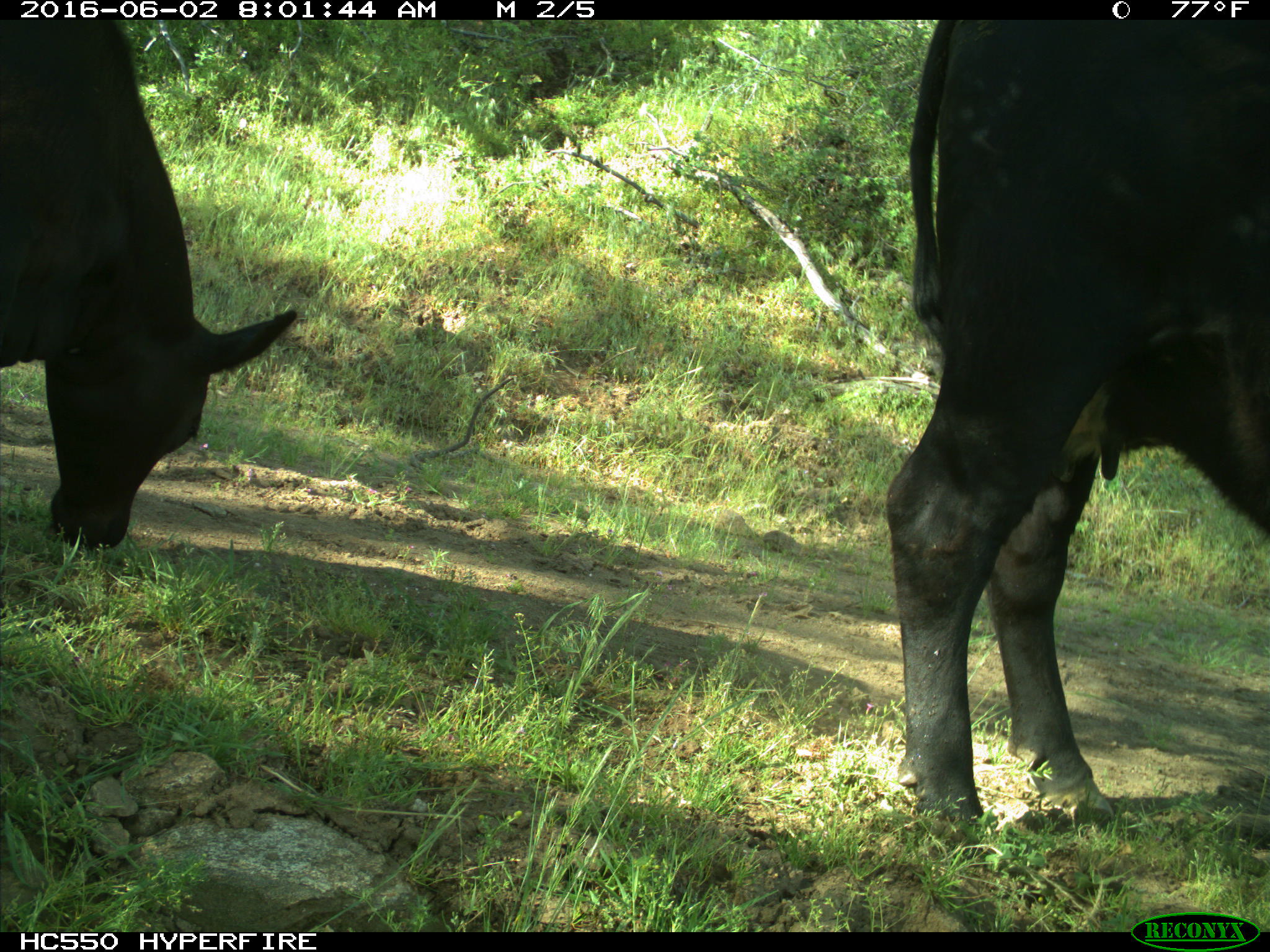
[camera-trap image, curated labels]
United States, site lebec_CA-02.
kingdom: Animalia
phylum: Chordata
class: Mammalia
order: Artiodactyla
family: Bovidae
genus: Bos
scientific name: Bos taurus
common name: domestic cow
Bos taurus (domestic cow).